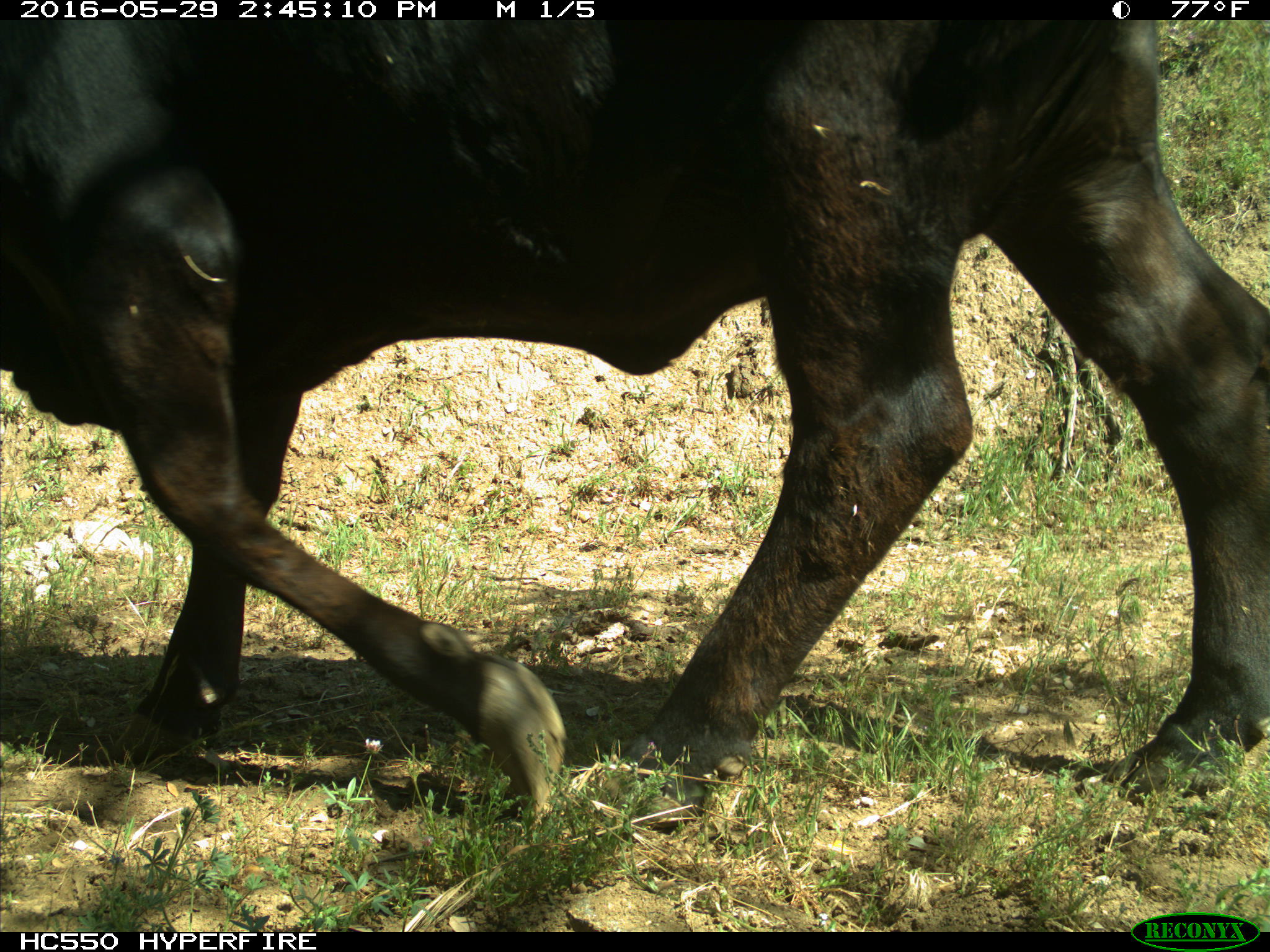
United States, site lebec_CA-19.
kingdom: Animalia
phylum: Chordata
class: Mammalia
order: Artiodactyla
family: Bovidae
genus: Bos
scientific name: Bos taurus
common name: domestic cow